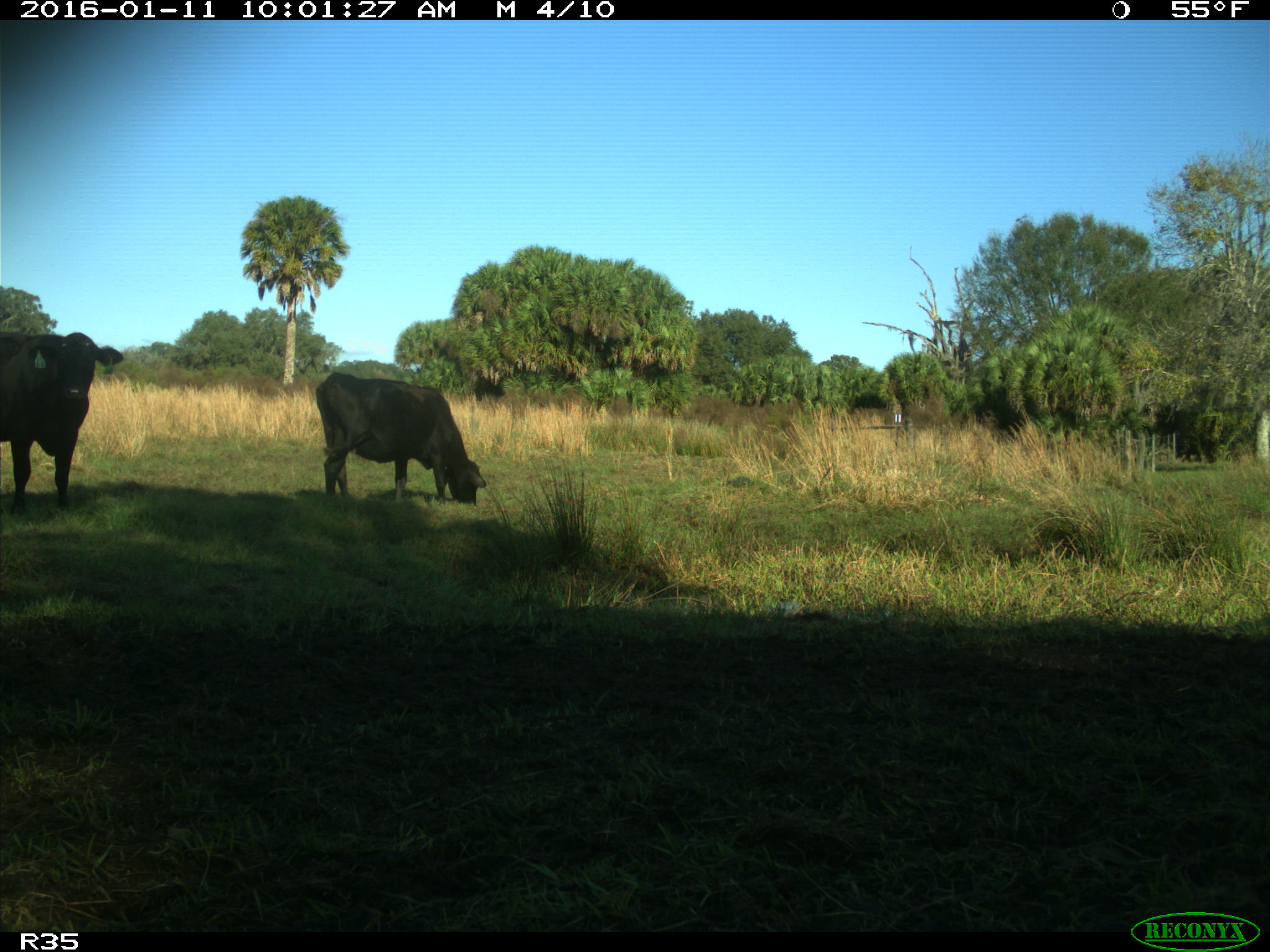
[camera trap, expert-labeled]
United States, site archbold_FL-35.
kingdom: Animalia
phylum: Chordata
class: Mammalia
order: Artiodactyla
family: Bovidae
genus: Bos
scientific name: Bos taurus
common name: domestic cow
Bos taurus (domestic cow).